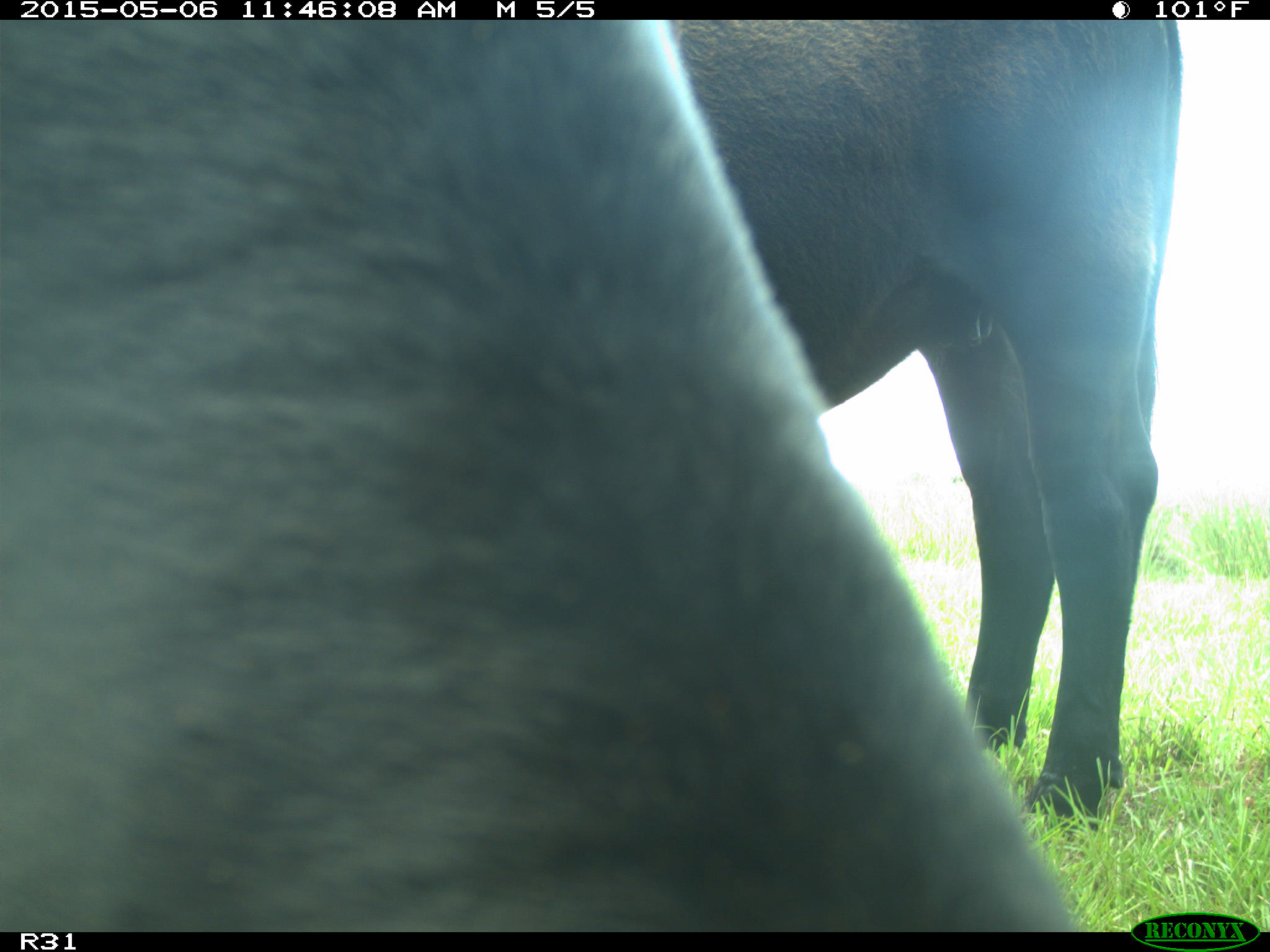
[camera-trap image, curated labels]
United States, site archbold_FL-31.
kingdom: Animalia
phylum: Chordata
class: Mammalia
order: Artiodactyla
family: Bovidae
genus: Bos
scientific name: Bos taurus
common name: domestic cow